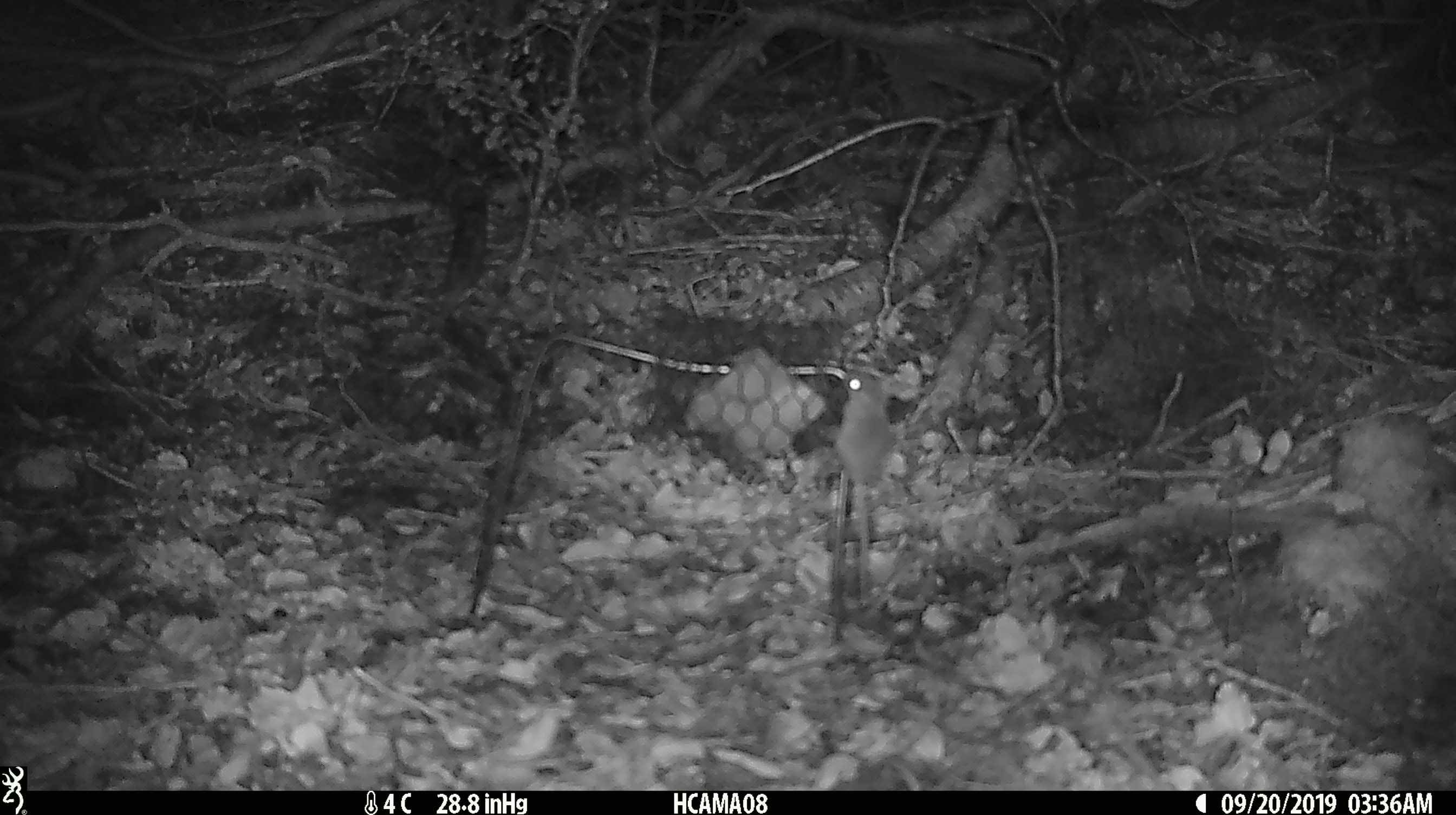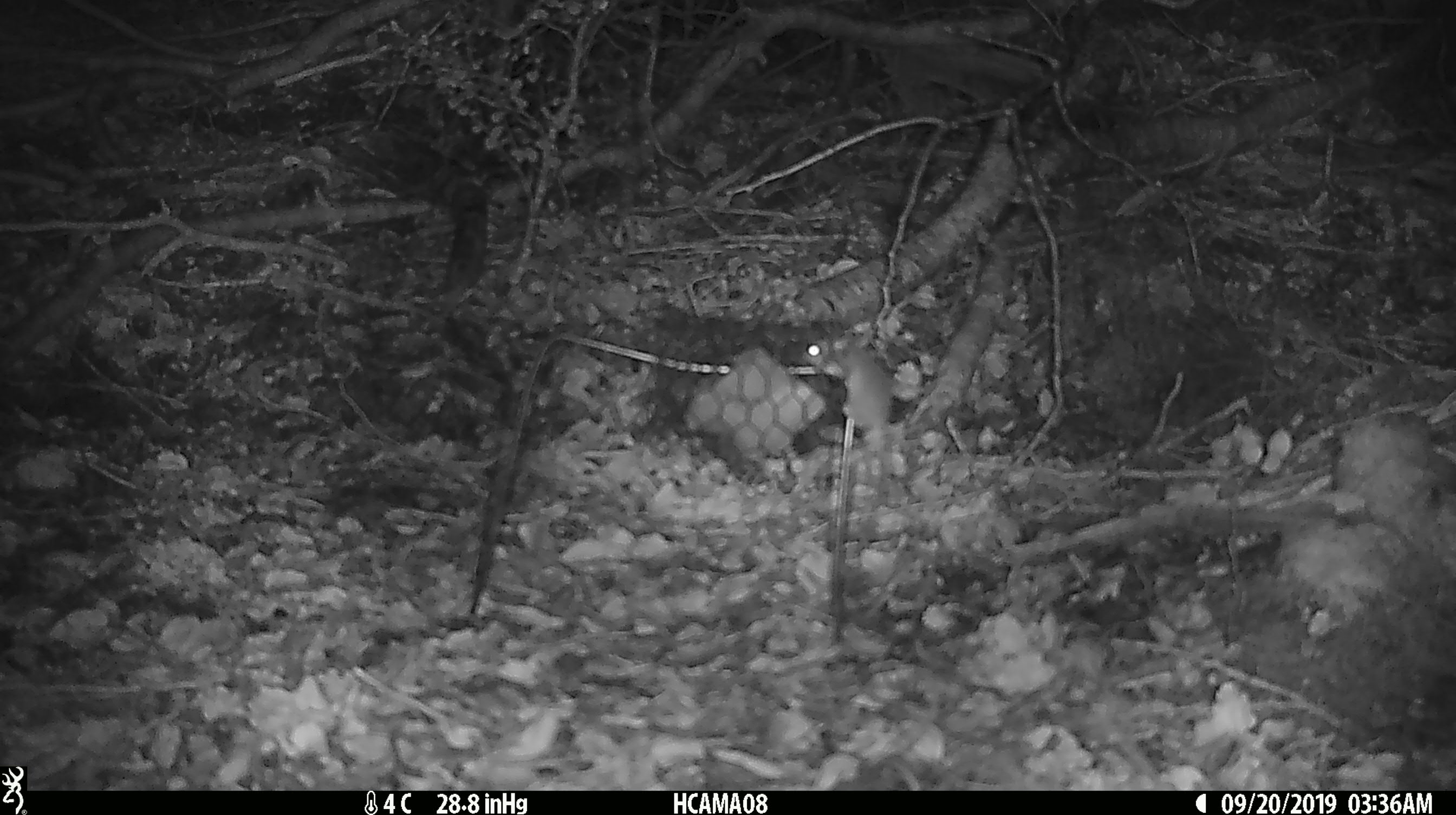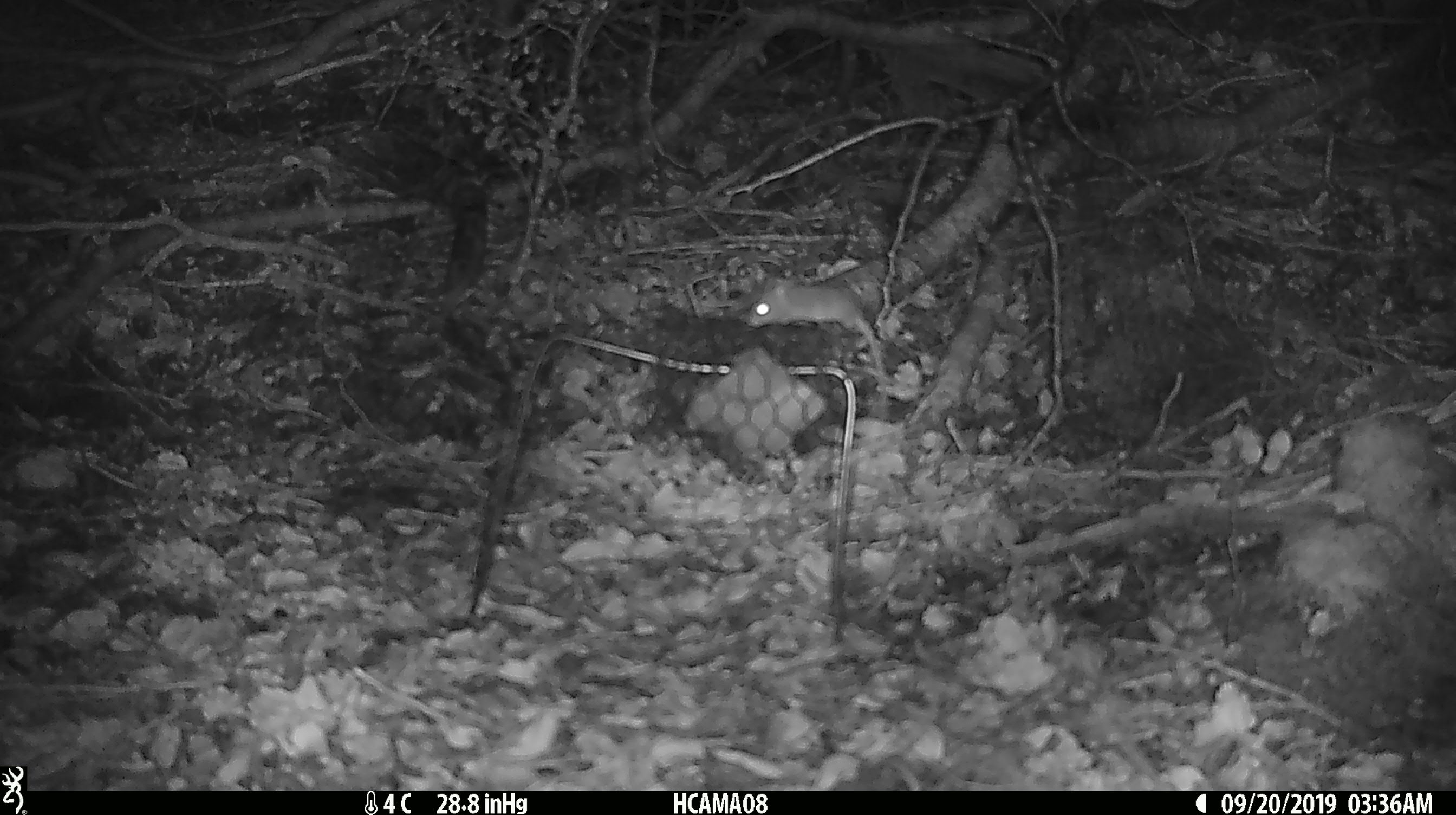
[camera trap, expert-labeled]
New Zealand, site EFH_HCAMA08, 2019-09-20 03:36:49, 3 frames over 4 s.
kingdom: Animalia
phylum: Chordata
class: Mammalia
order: Rodentia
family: Muridae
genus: Mus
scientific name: Mus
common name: mouse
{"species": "mouse (Mus)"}